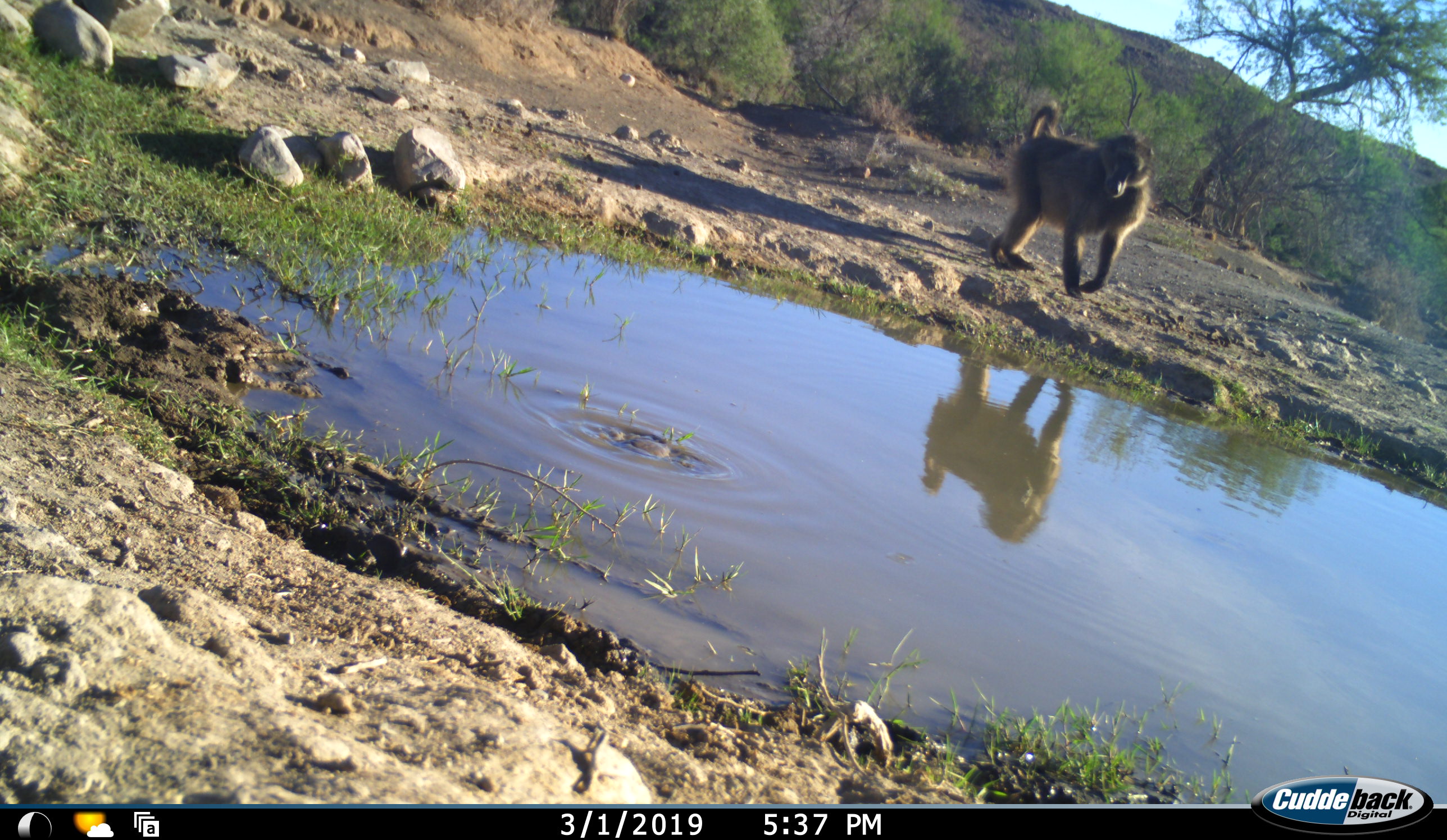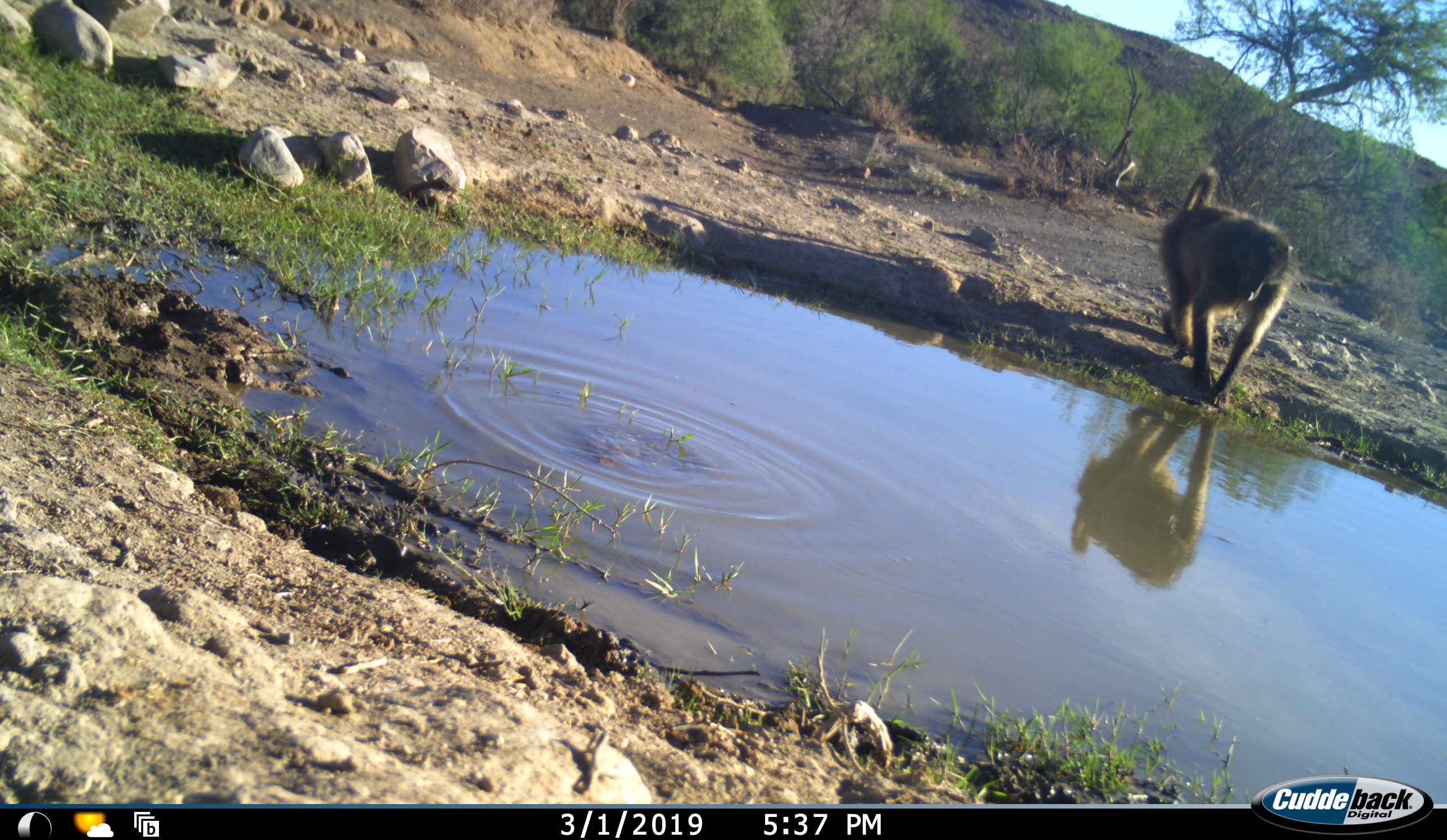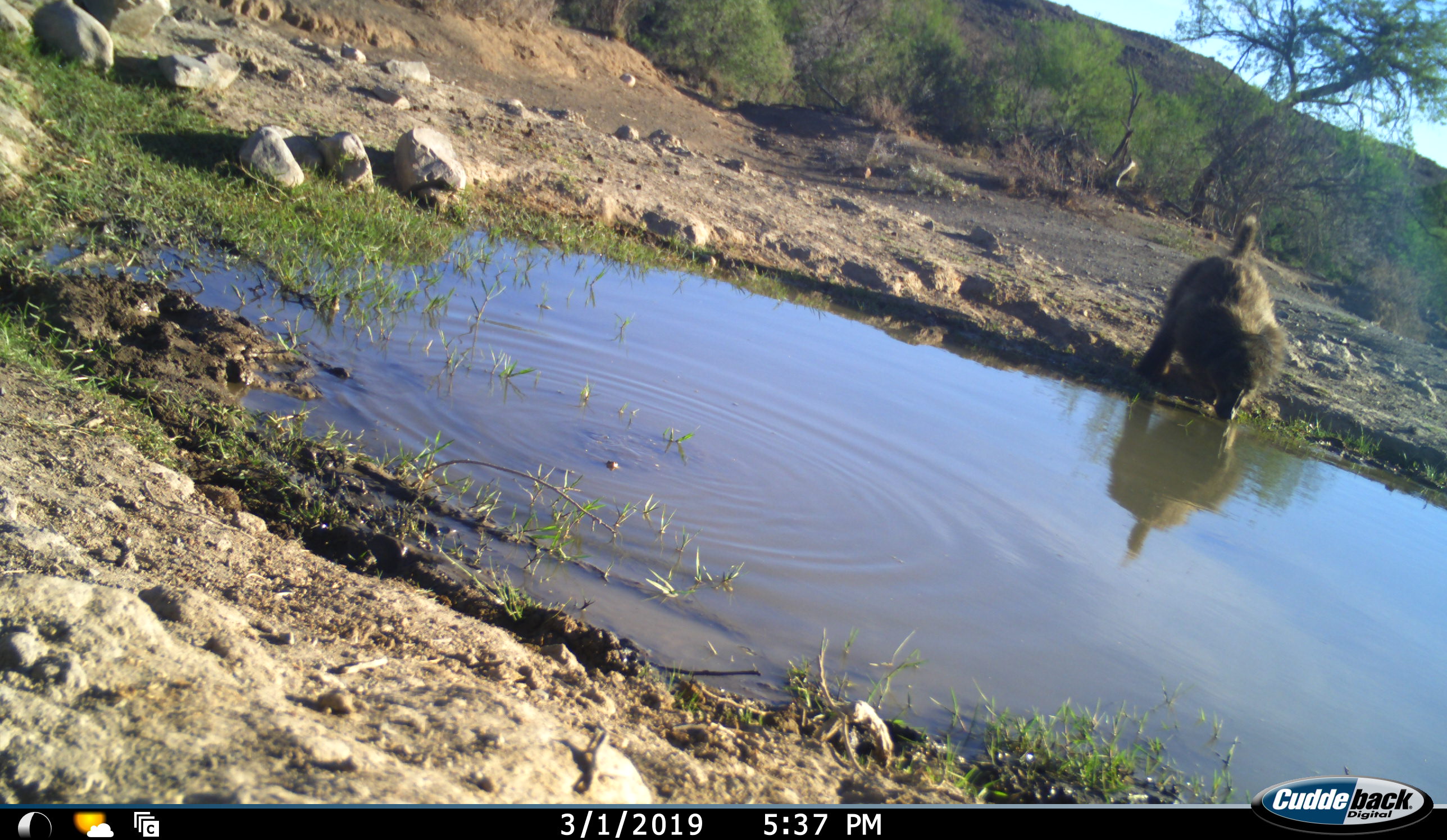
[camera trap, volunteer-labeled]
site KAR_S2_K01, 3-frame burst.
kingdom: Animalia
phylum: Chordata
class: Mammalia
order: Primates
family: Cercopithecidae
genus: Papio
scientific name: Papio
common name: baboon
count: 1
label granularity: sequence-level